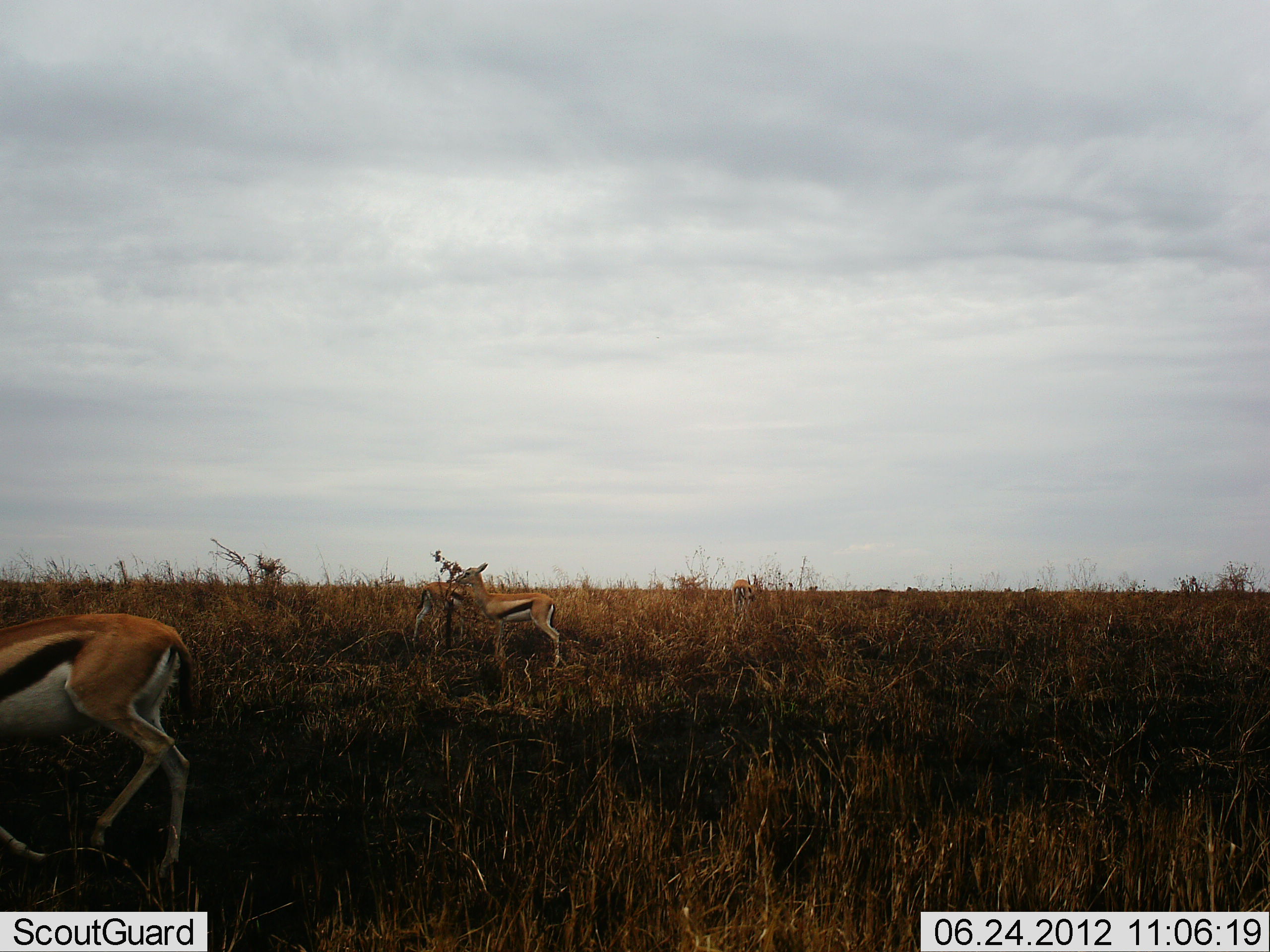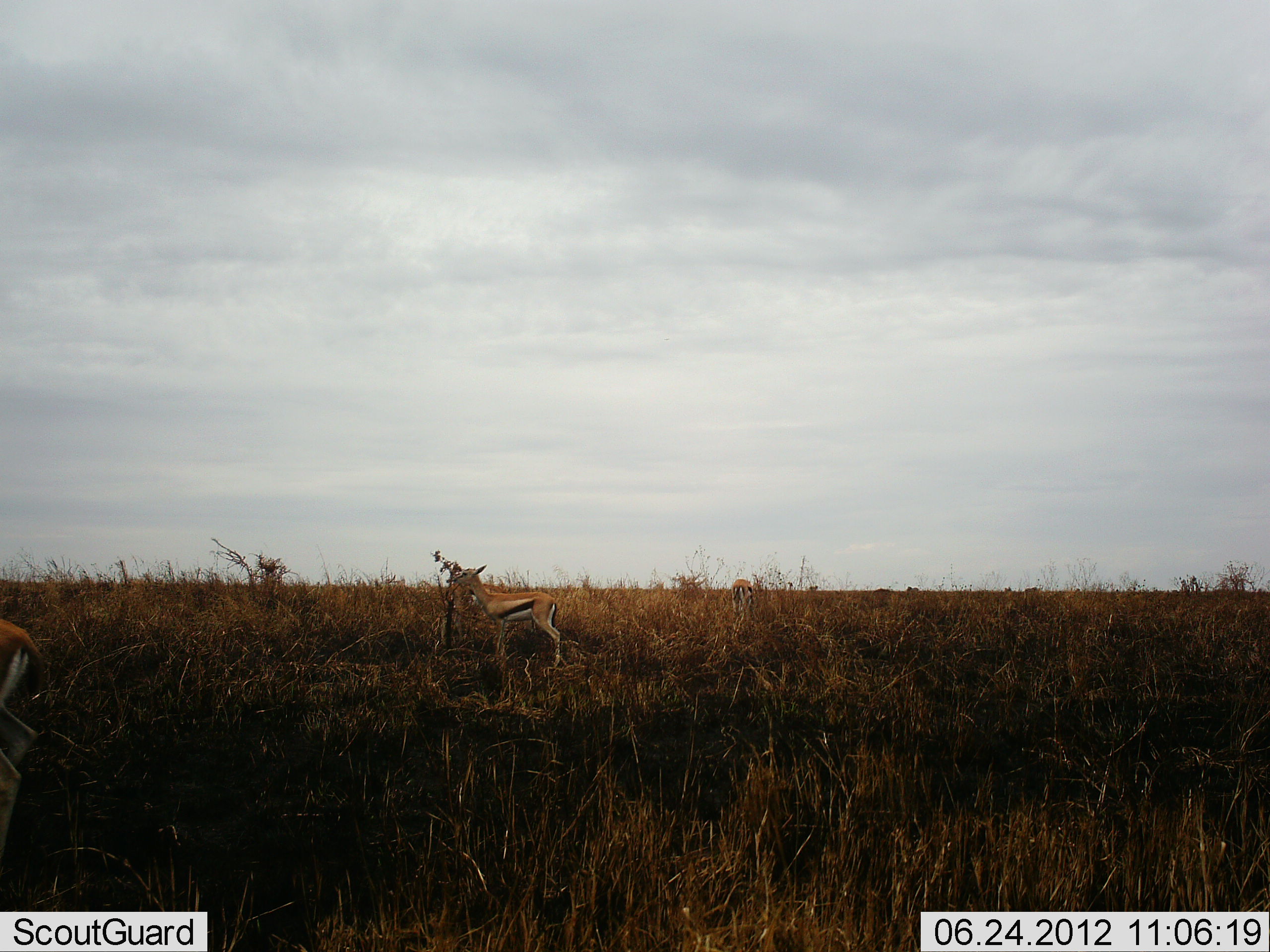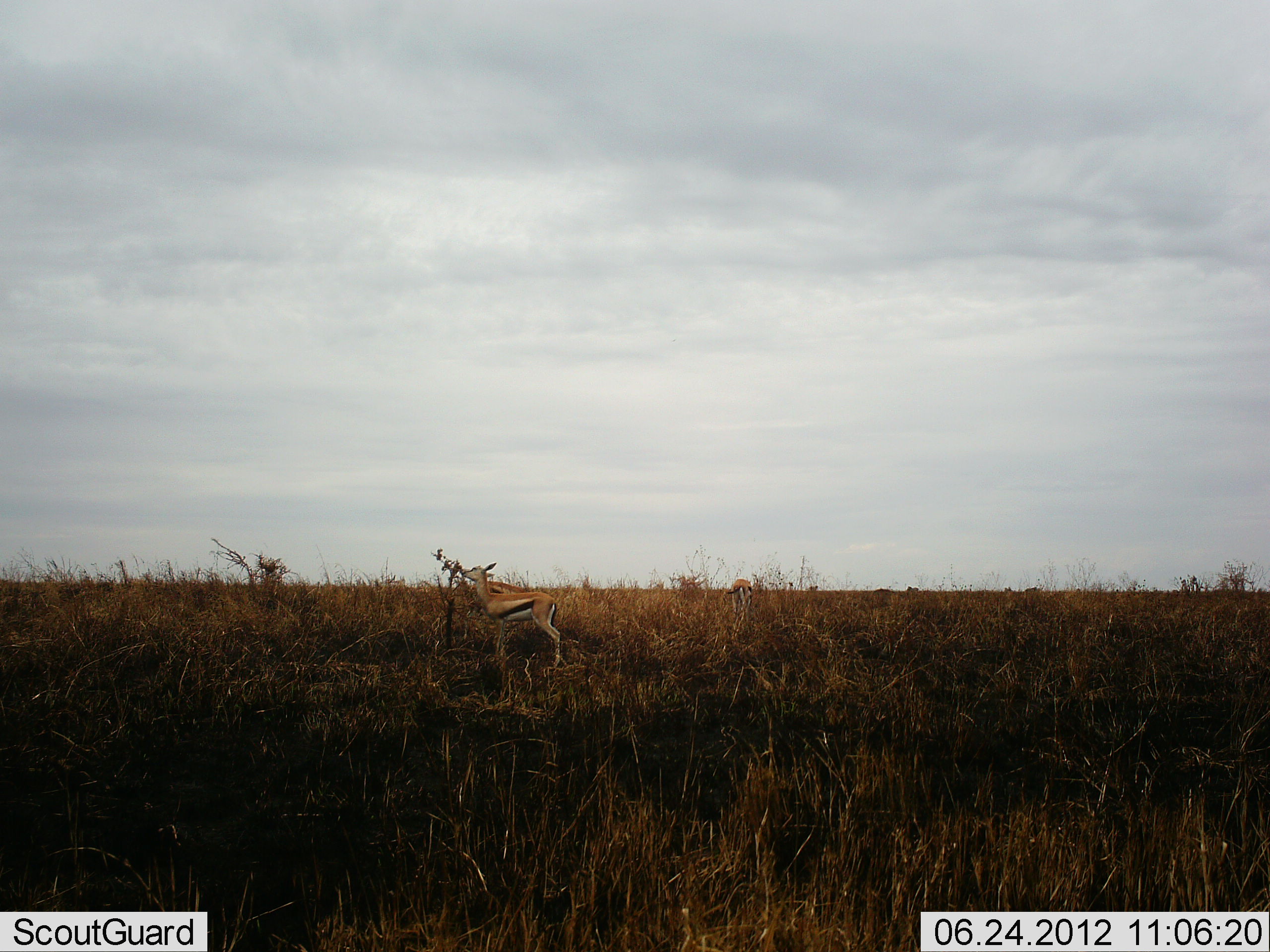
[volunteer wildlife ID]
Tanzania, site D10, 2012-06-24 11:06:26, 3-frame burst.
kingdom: Animalia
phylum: Chordata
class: Mammalia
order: Artiodactyla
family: Bovidae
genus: Eudorcas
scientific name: Eudorcas thomsonii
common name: thomson's gazelle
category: gazellethomsons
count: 4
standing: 80%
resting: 0%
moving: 90%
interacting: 0%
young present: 0%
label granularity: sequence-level